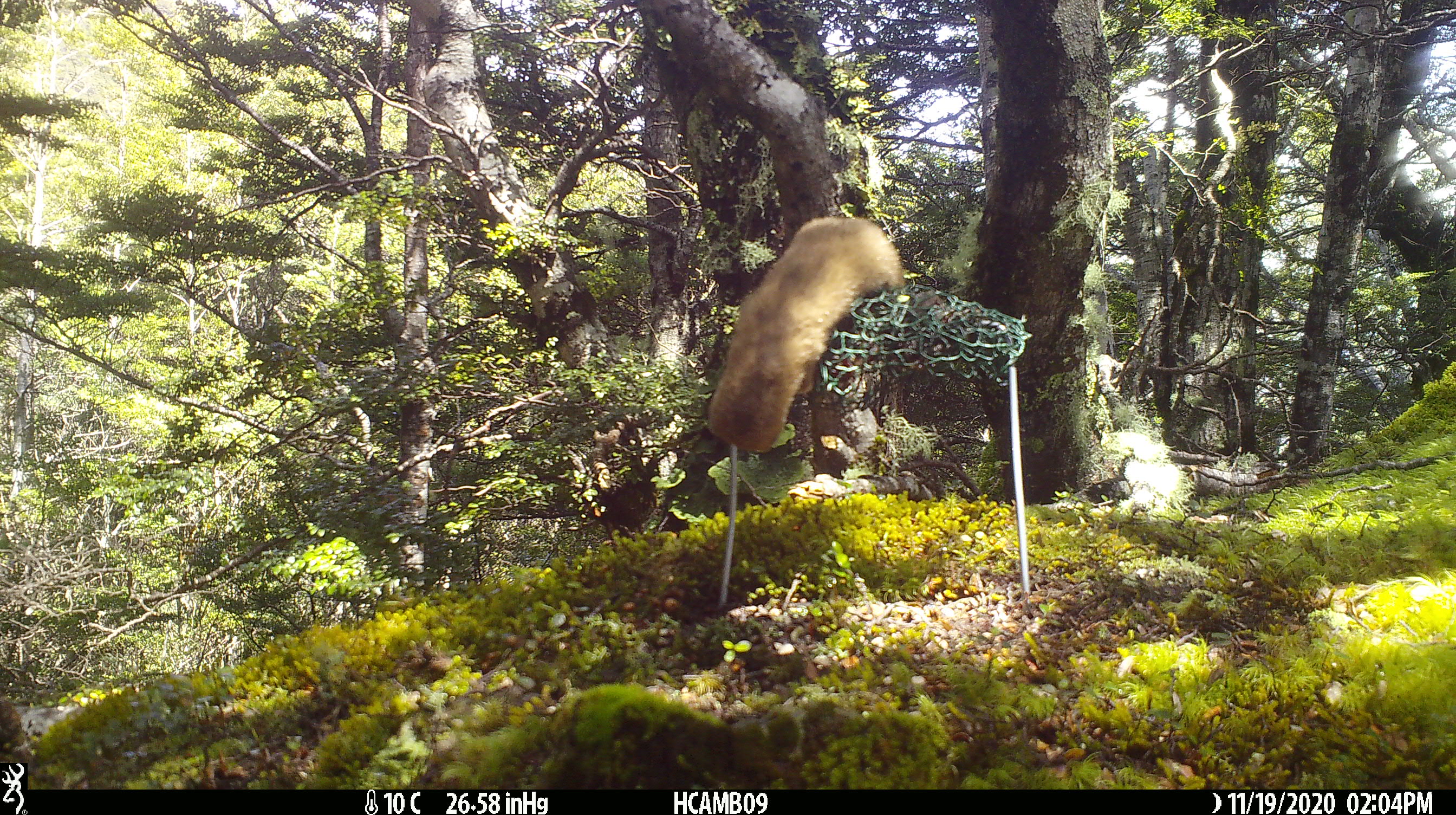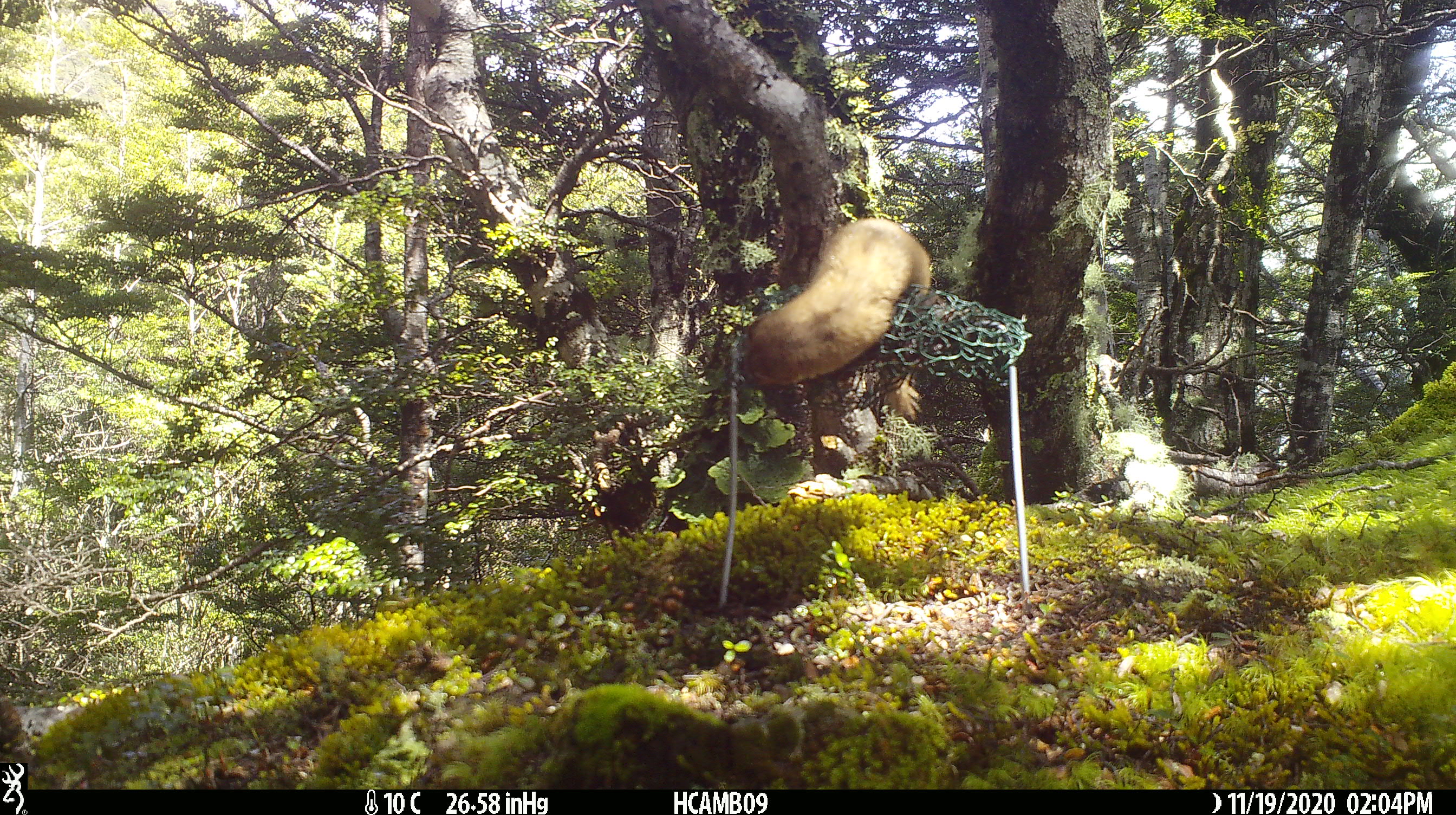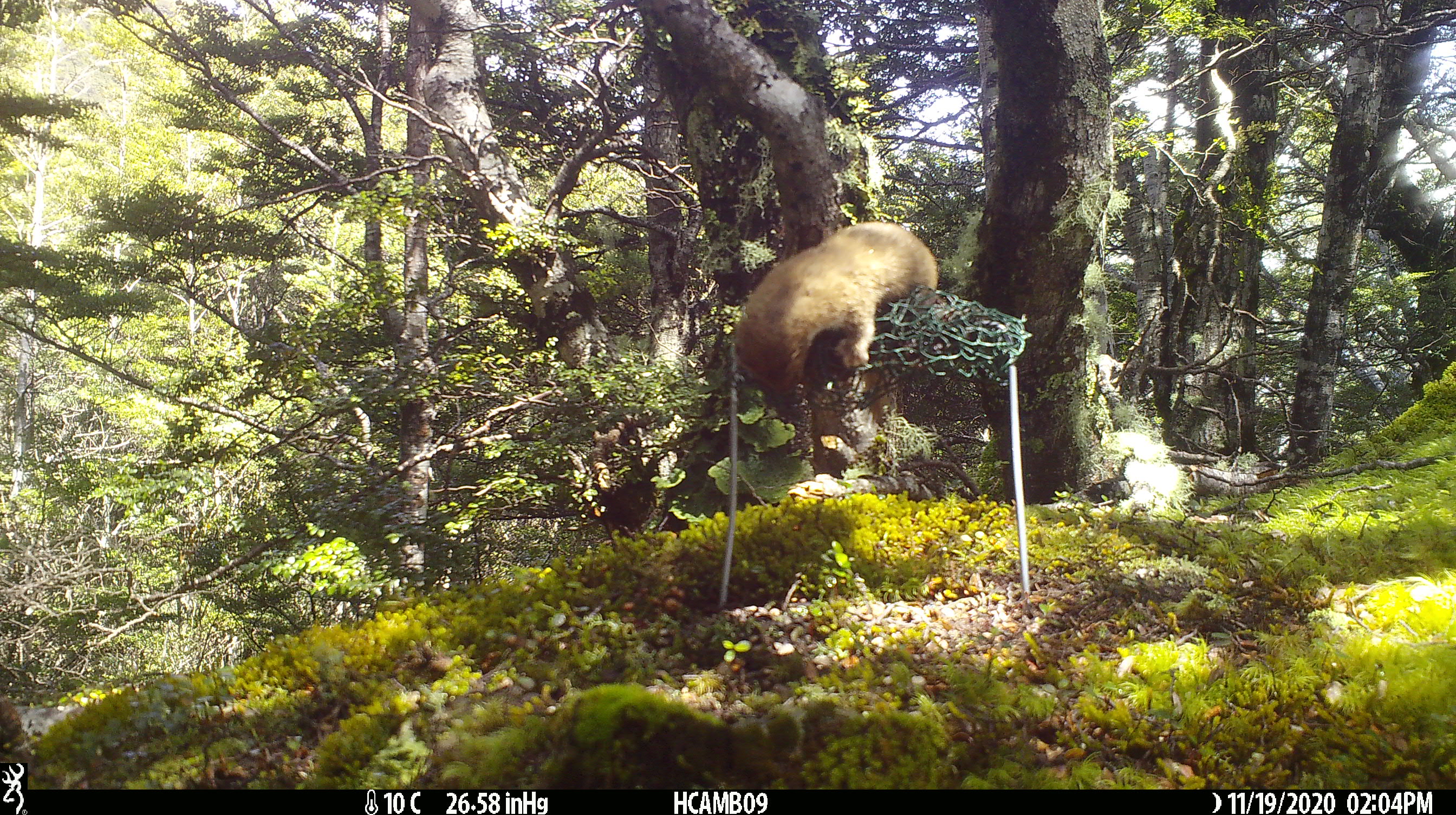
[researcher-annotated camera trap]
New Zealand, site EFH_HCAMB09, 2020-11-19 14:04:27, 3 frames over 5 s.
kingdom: Animalia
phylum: Chordata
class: Mammalia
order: Carnivora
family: Mustelidae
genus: Mustela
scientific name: Mustela nivalis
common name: least weasel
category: weasel